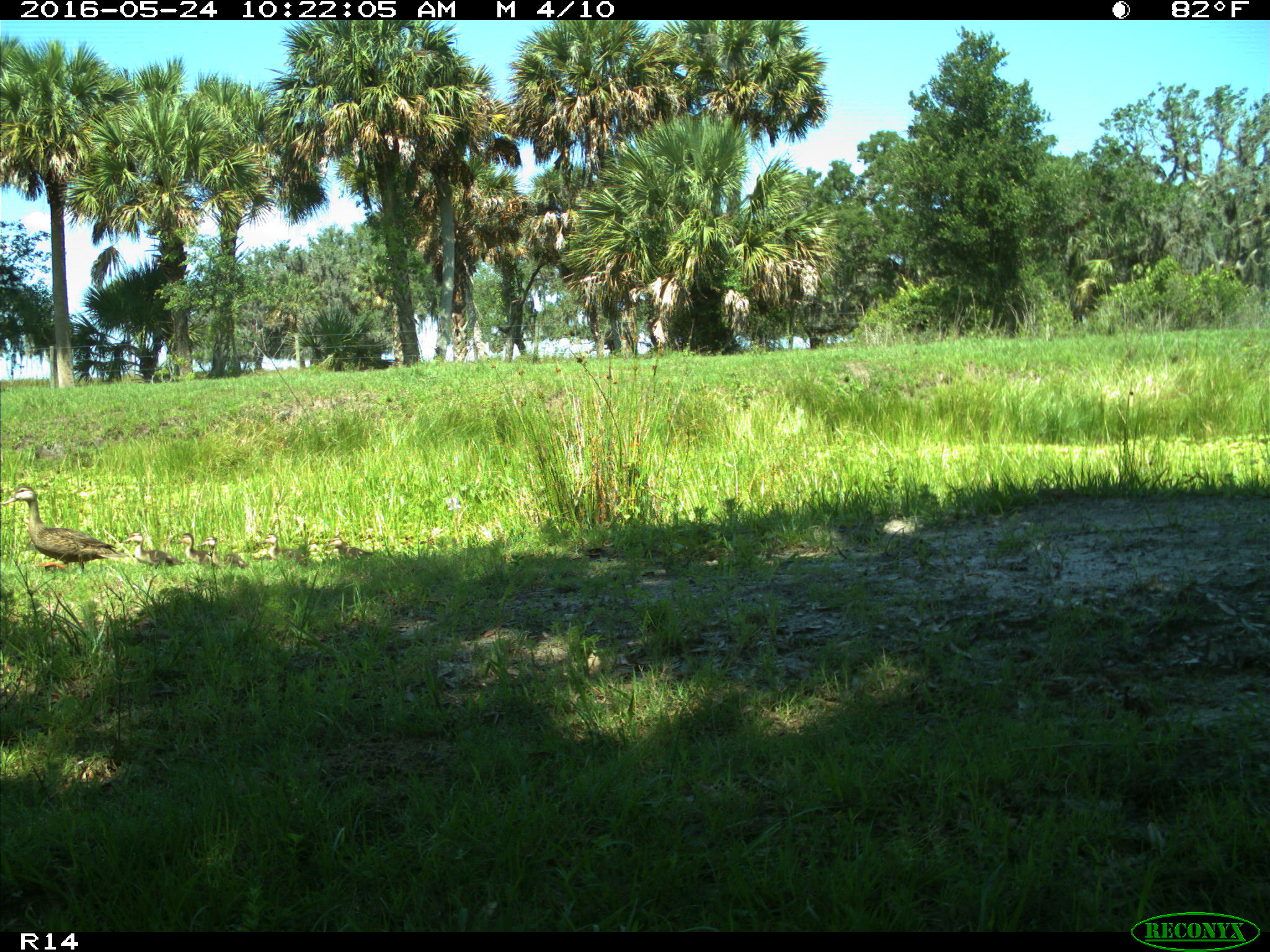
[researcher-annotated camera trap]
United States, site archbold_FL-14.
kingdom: Animalia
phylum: Chordata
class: Aves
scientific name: Aves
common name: birds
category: unidentified bird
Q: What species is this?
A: Unidentified bird (birds) (Aves).